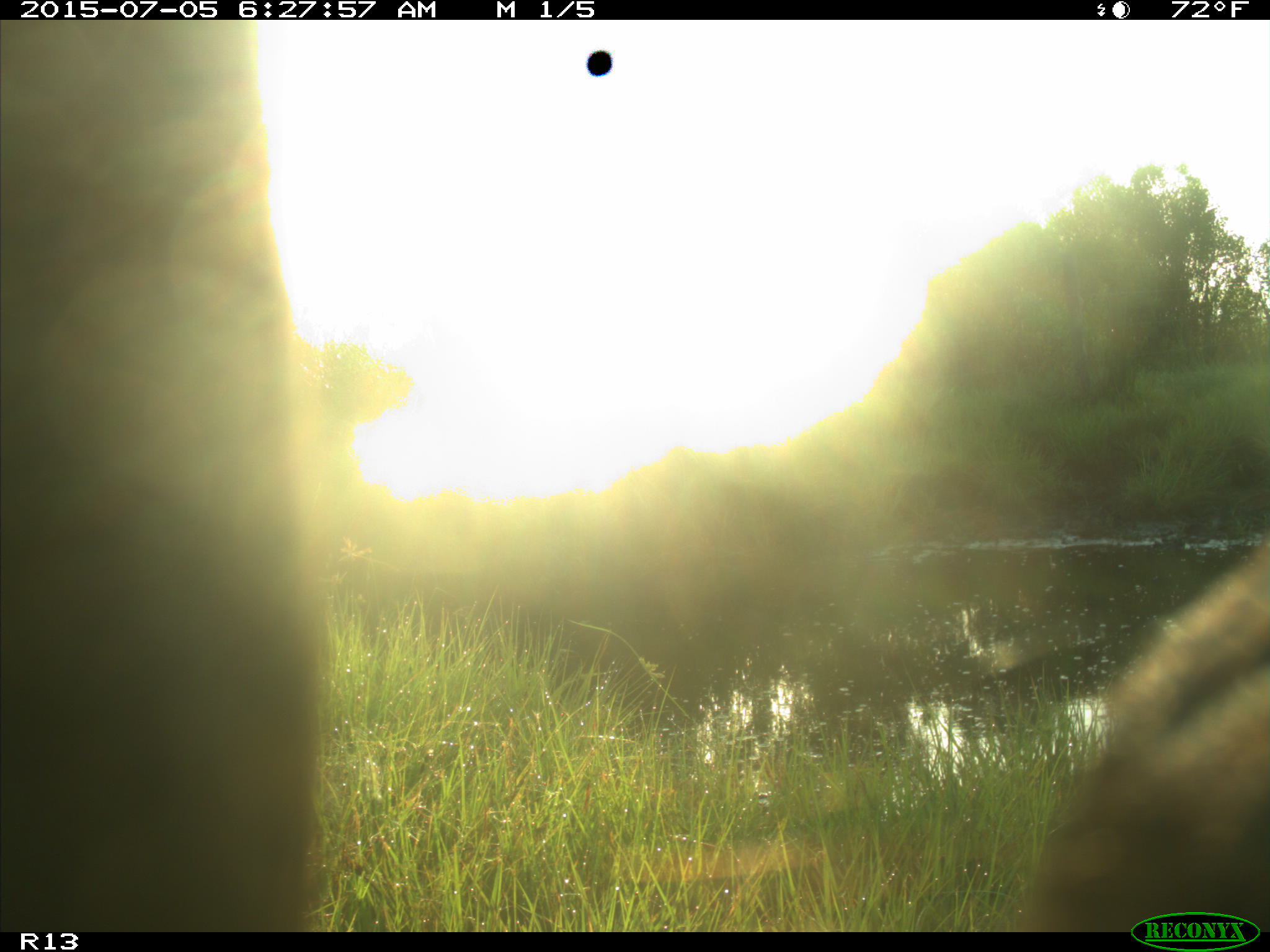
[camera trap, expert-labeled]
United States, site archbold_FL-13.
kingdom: Animalia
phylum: Chordata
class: Mammalia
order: Artiodactyla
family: Bovidae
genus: Bos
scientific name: Bos taurus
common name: domestic cow